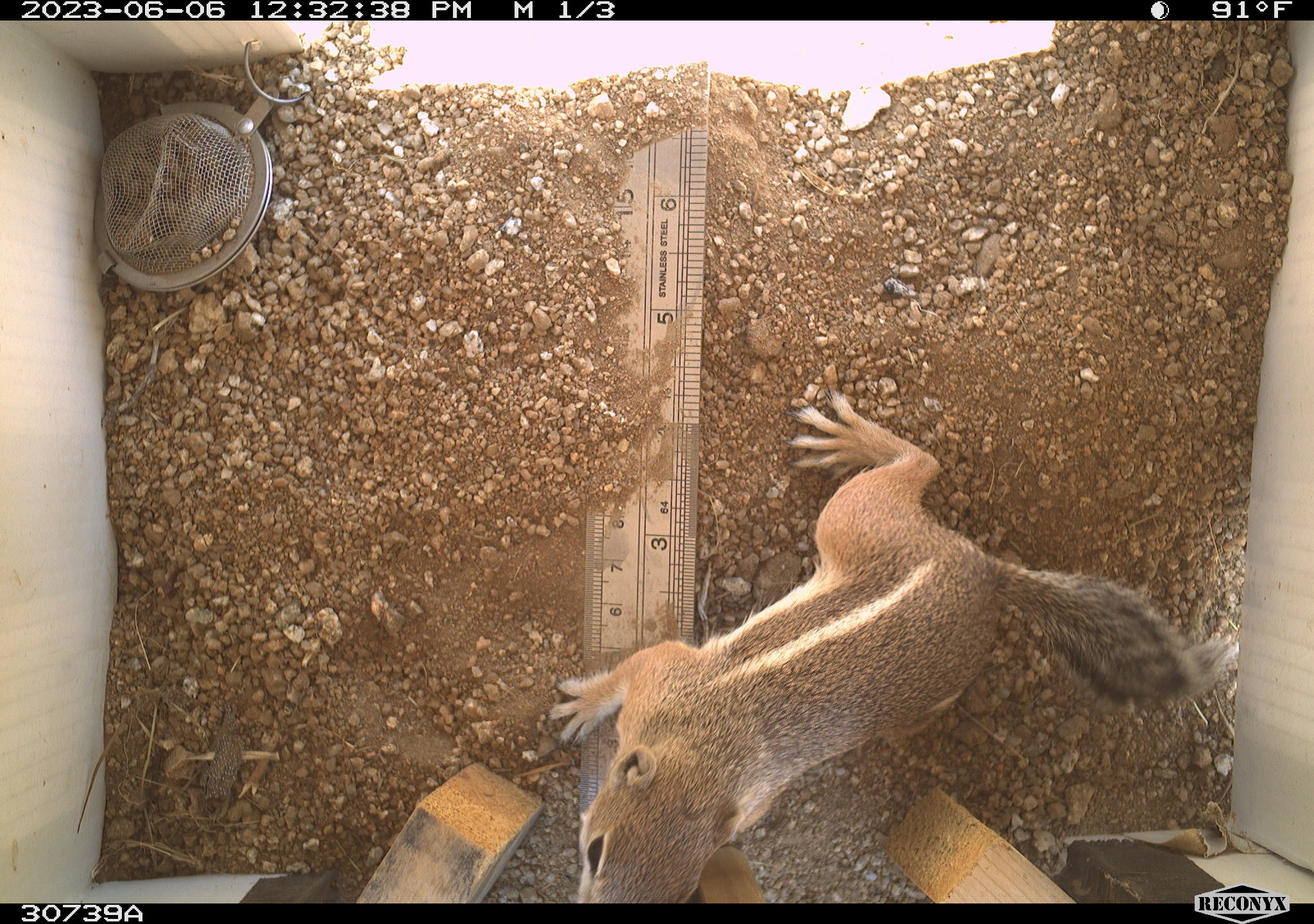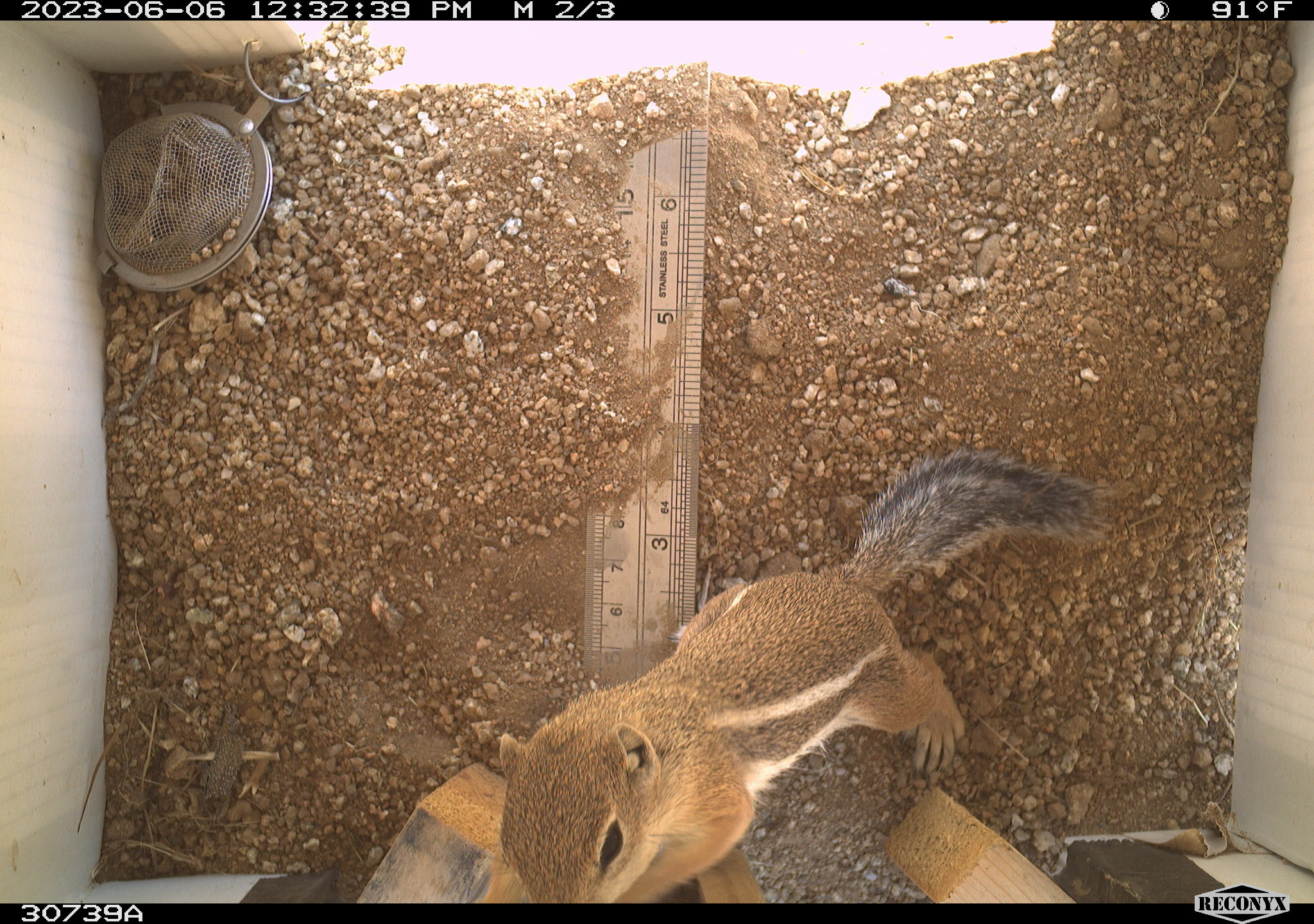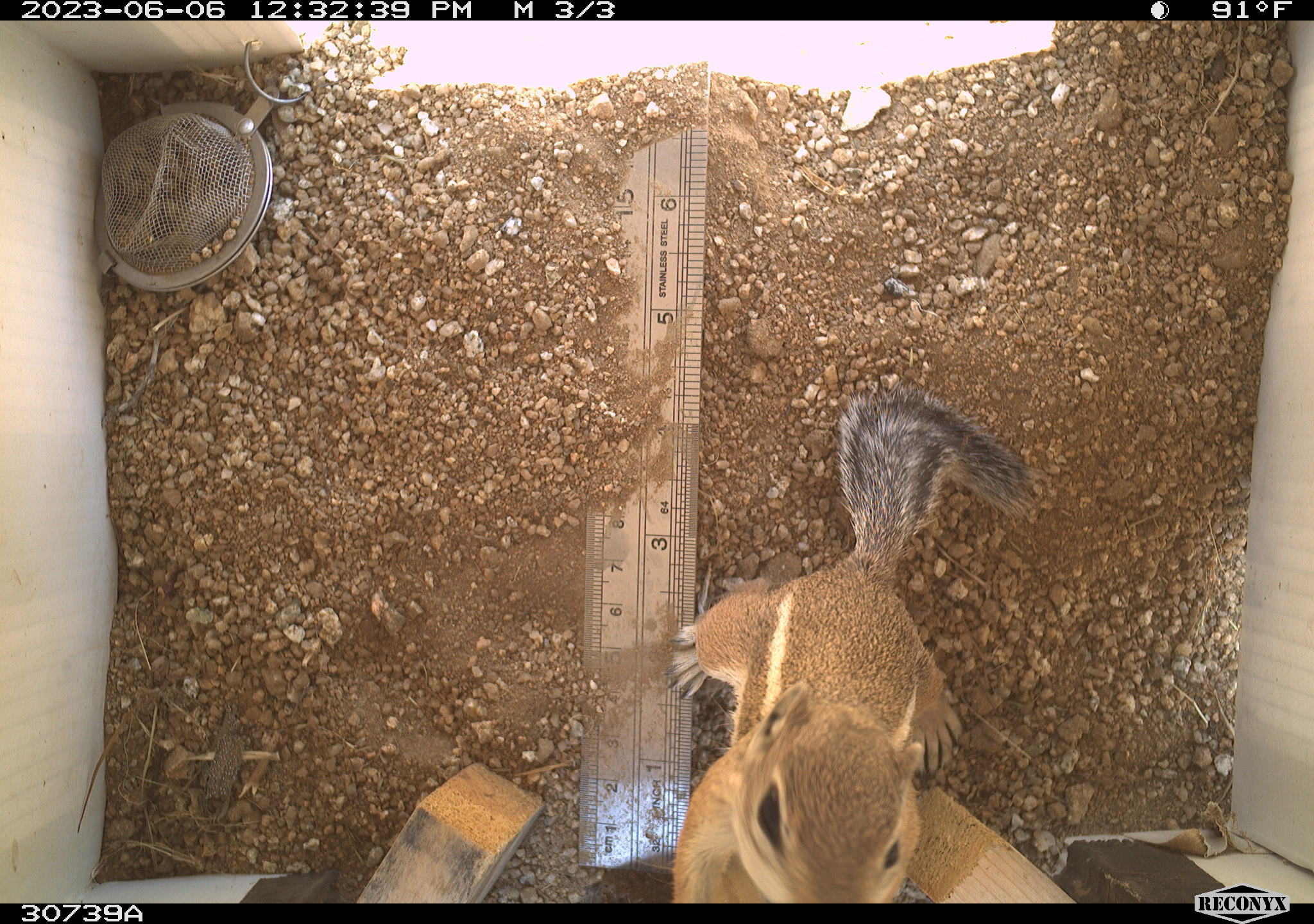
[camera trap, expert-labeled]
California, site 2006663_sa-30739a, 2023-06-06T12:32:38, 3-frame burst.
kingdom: Animalia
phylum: Chordata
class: Mammalia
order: Rodentia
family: Sciuridae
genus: Ammospermophilus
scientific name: Ammospermophilus leucurus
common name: white-tailed antelope squirrel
White-tailed antelope squirrel (Ammospermophilus leucurus).